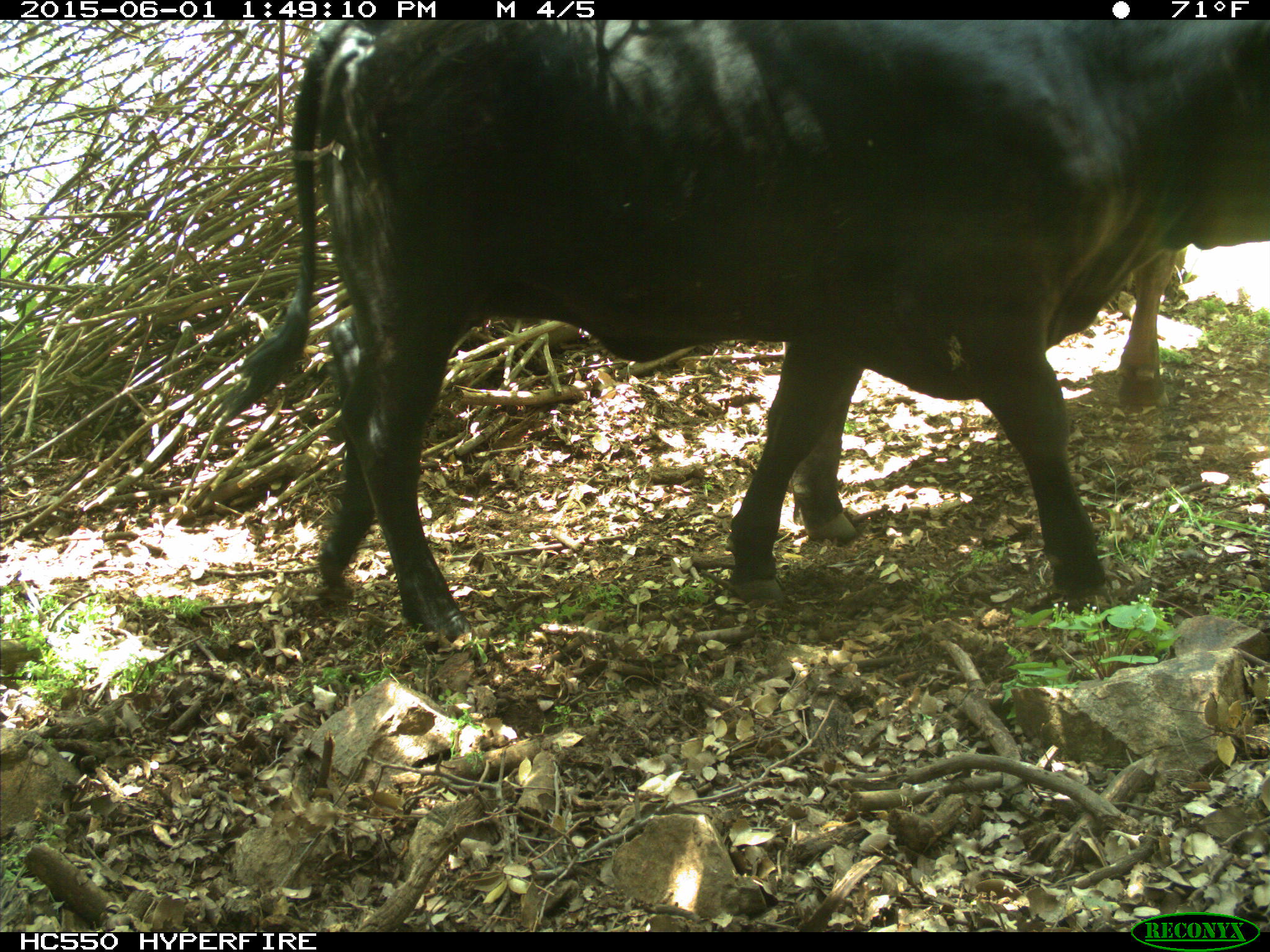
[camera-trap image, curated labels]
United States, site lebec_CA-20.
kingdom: Animalia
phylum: Chordata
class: Mammalia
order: Artiodactyla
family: Bovidae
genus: Bos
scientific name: Bos taurus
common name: domestic cow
Bos taurus (domestic cow).